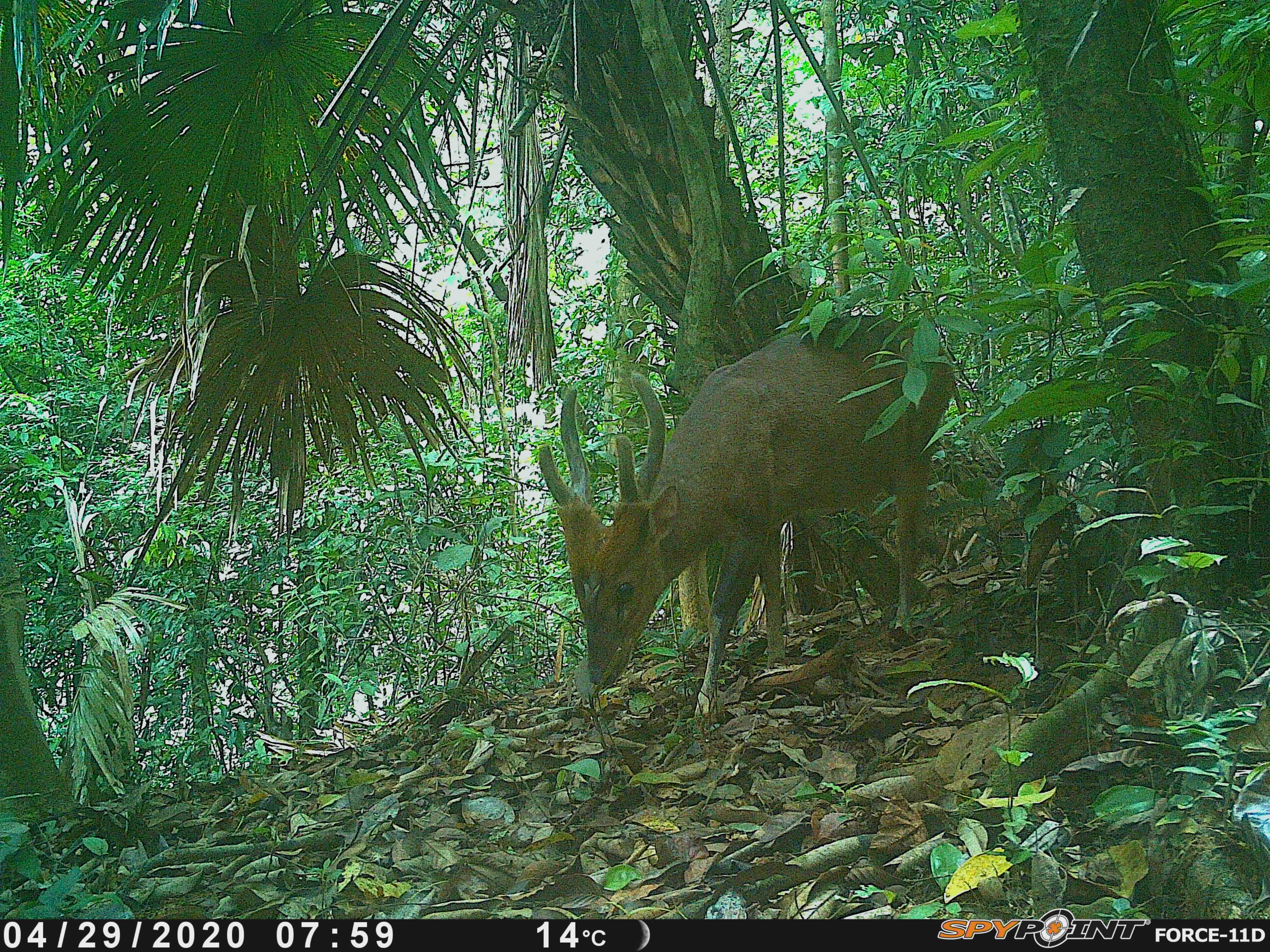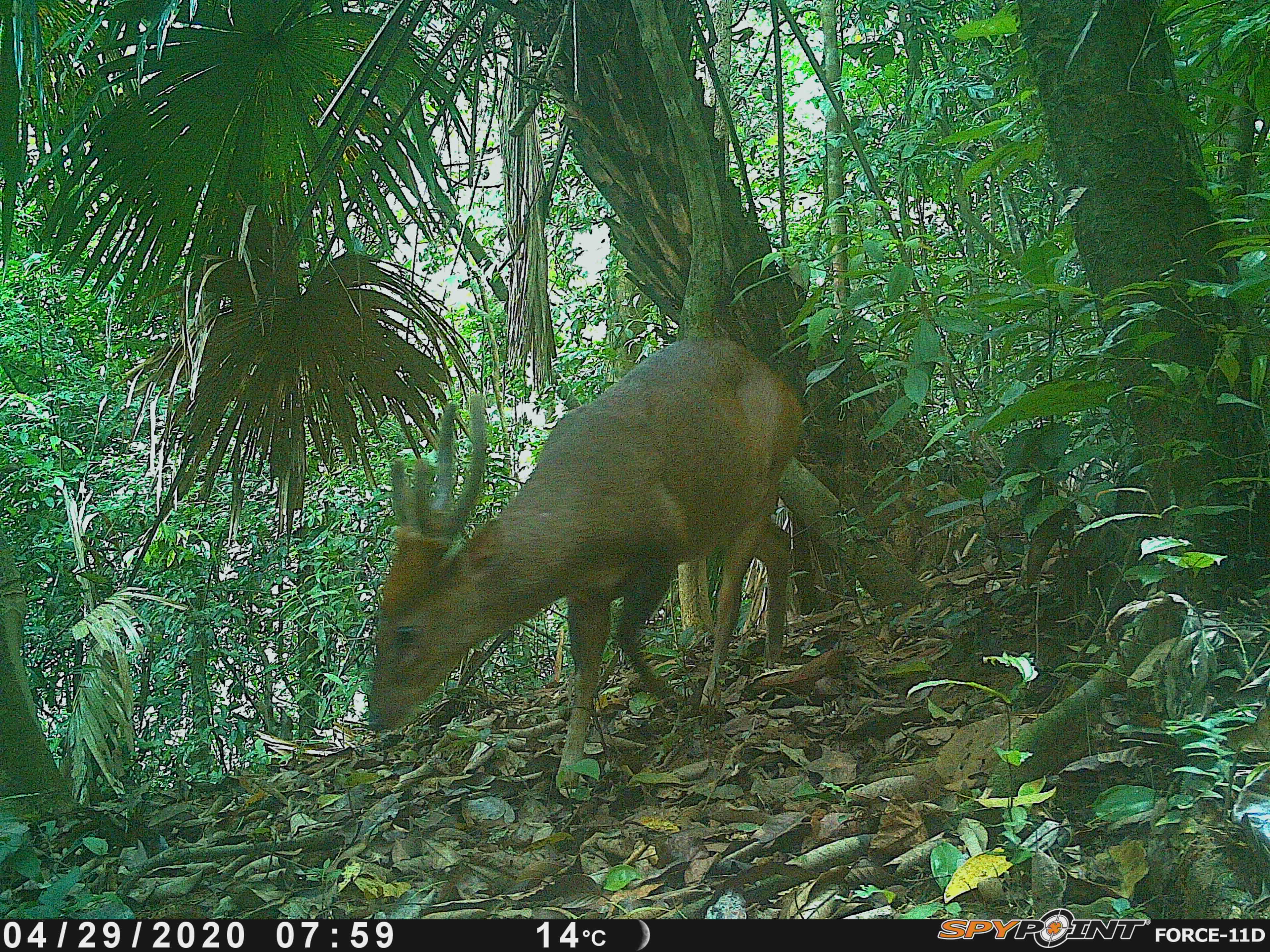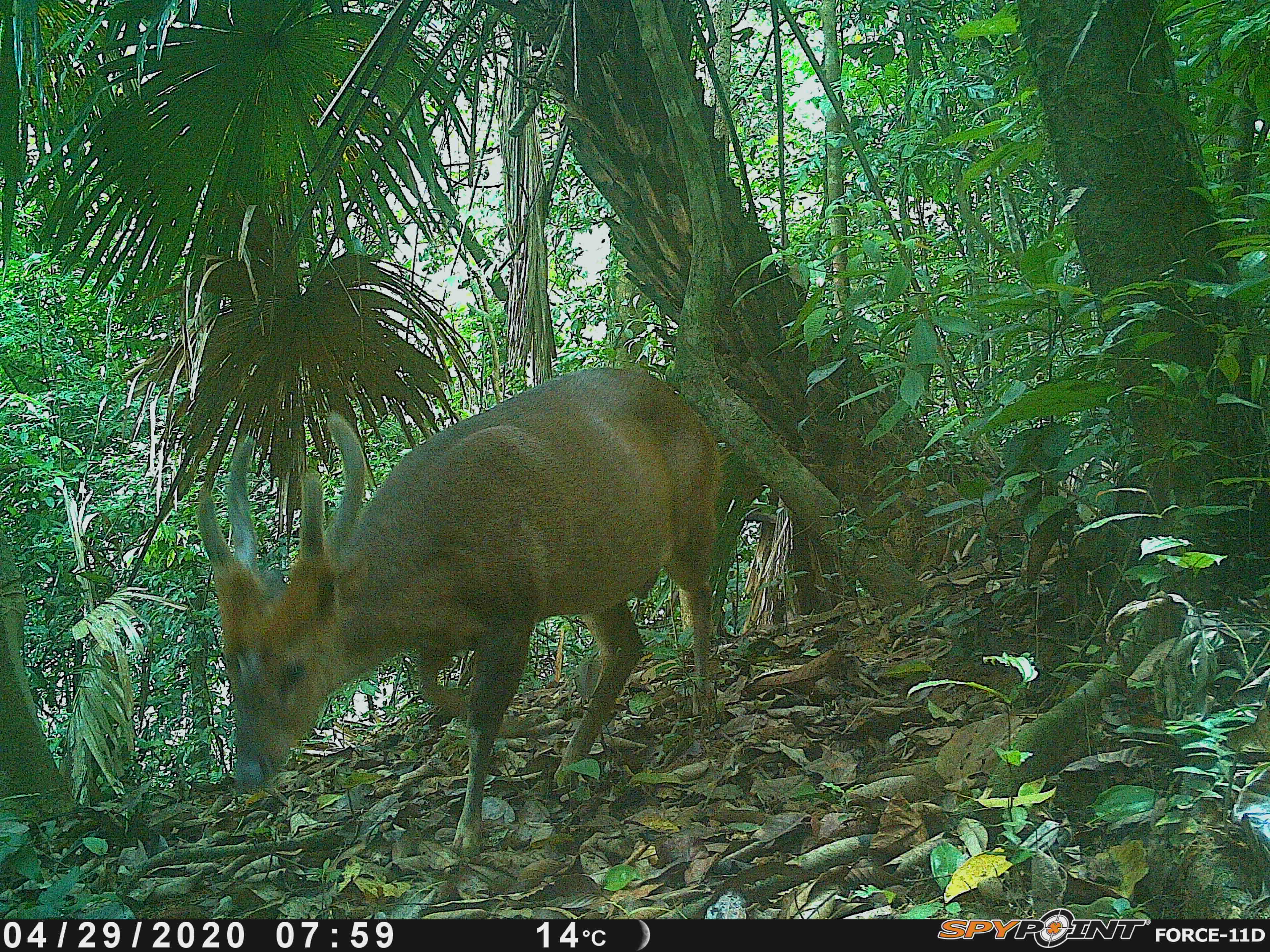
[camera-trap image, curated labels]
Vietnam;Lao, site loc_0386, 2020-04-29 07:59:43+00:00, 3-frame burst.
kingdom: Animalia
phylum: Chordata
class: Mammalia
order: Artiodactyla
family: Cervidae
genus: Muntiacus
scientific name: Muntiacus vuquangensis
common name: large-antlered muntjac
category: large antlered muntjac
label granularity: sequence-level